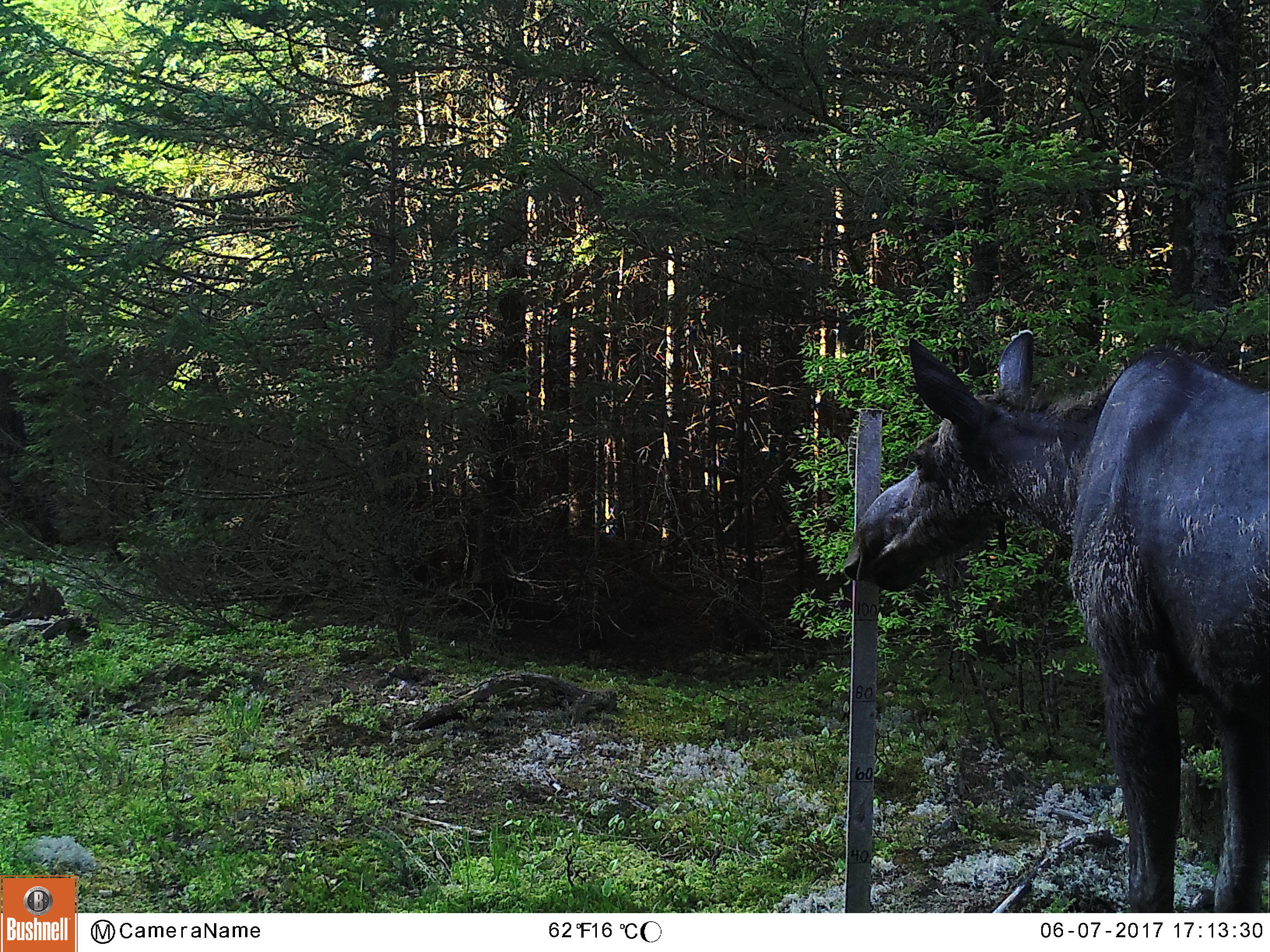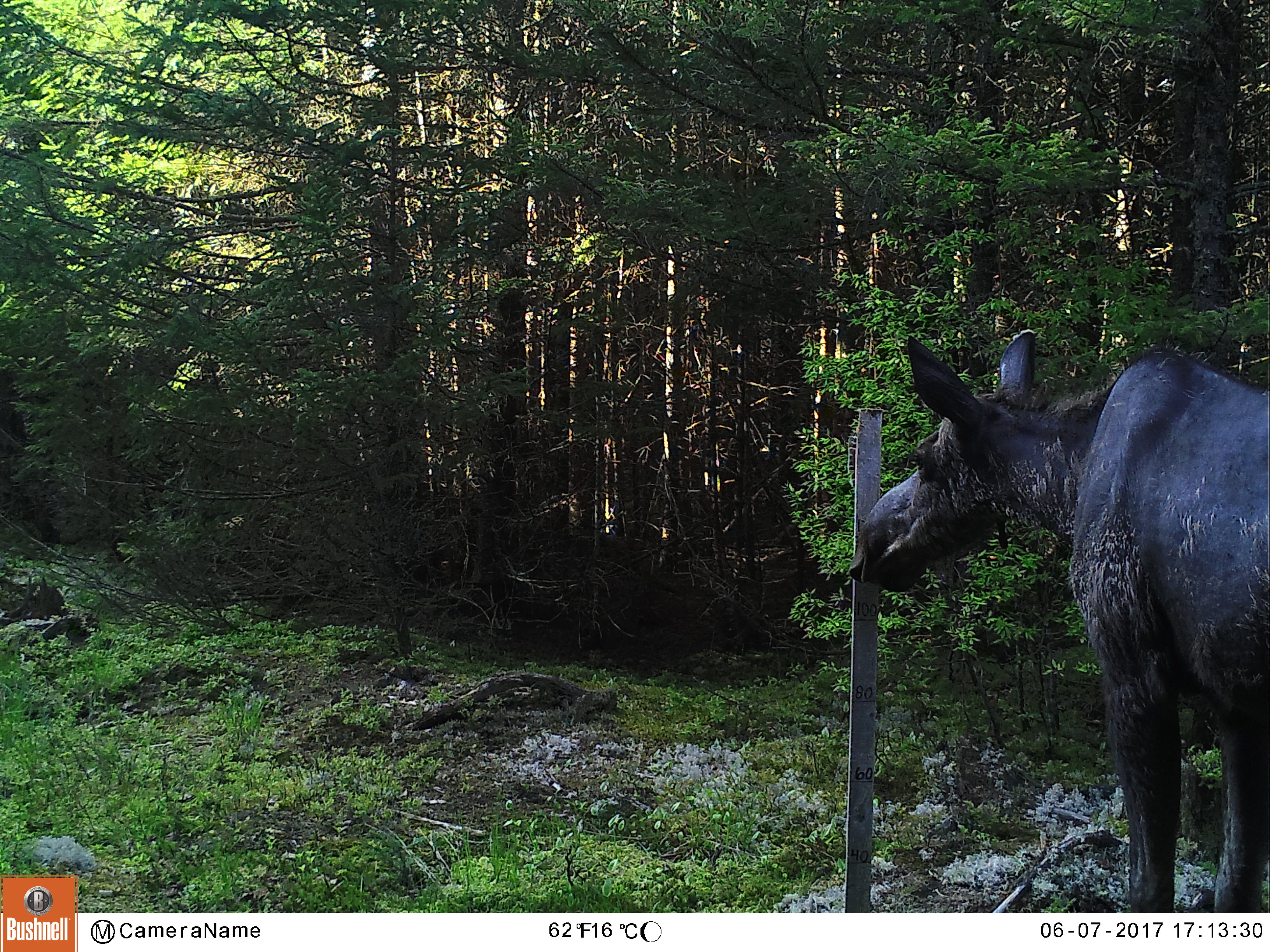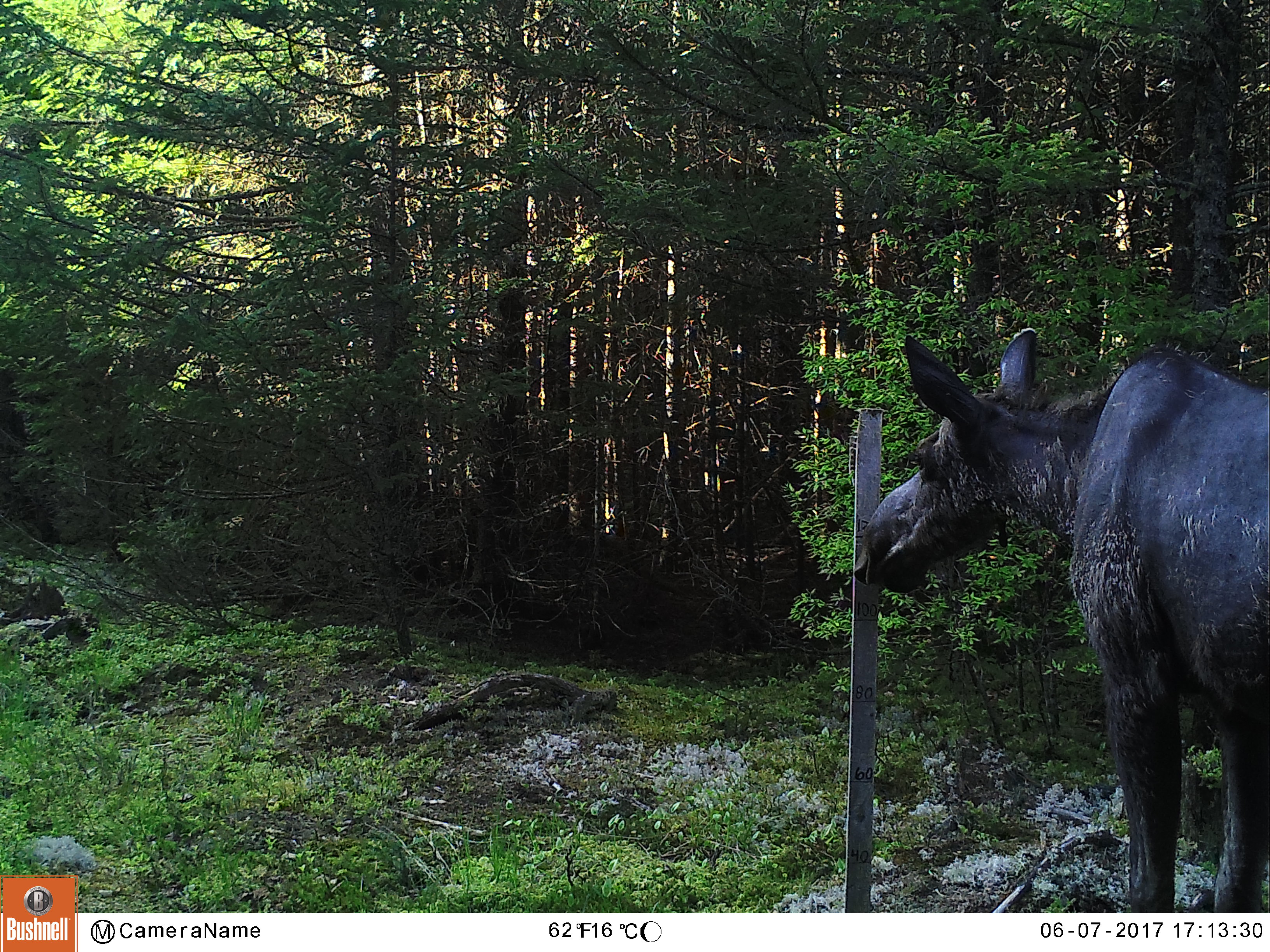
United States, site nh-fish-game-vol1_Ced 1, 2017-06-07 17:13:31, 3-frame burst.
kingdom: Animalia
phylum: Chordata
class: Mammalia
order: Artiodactyla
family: Cervidae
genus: Alces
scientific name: Alces alces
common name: moose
Moose (Alces alces).